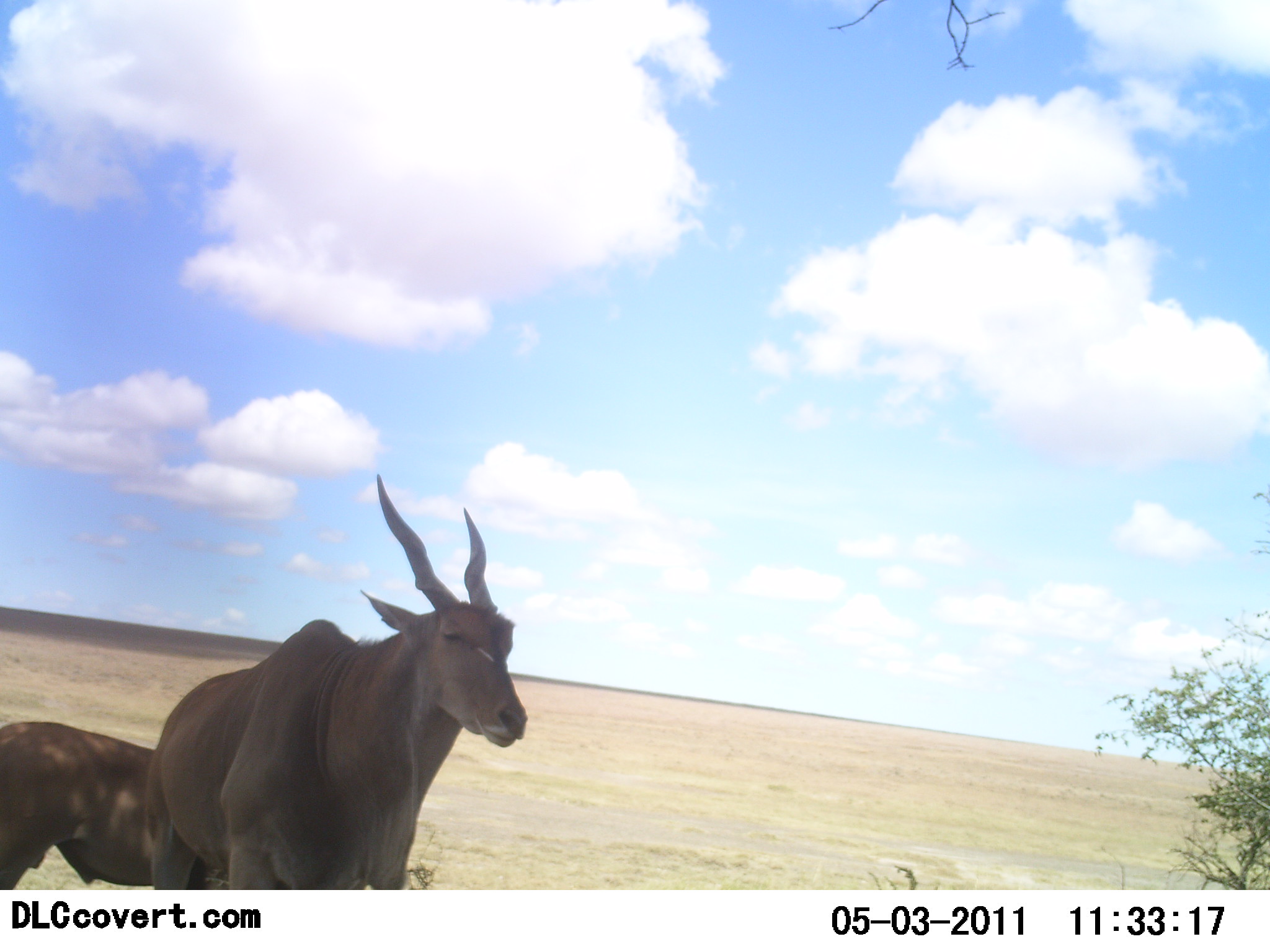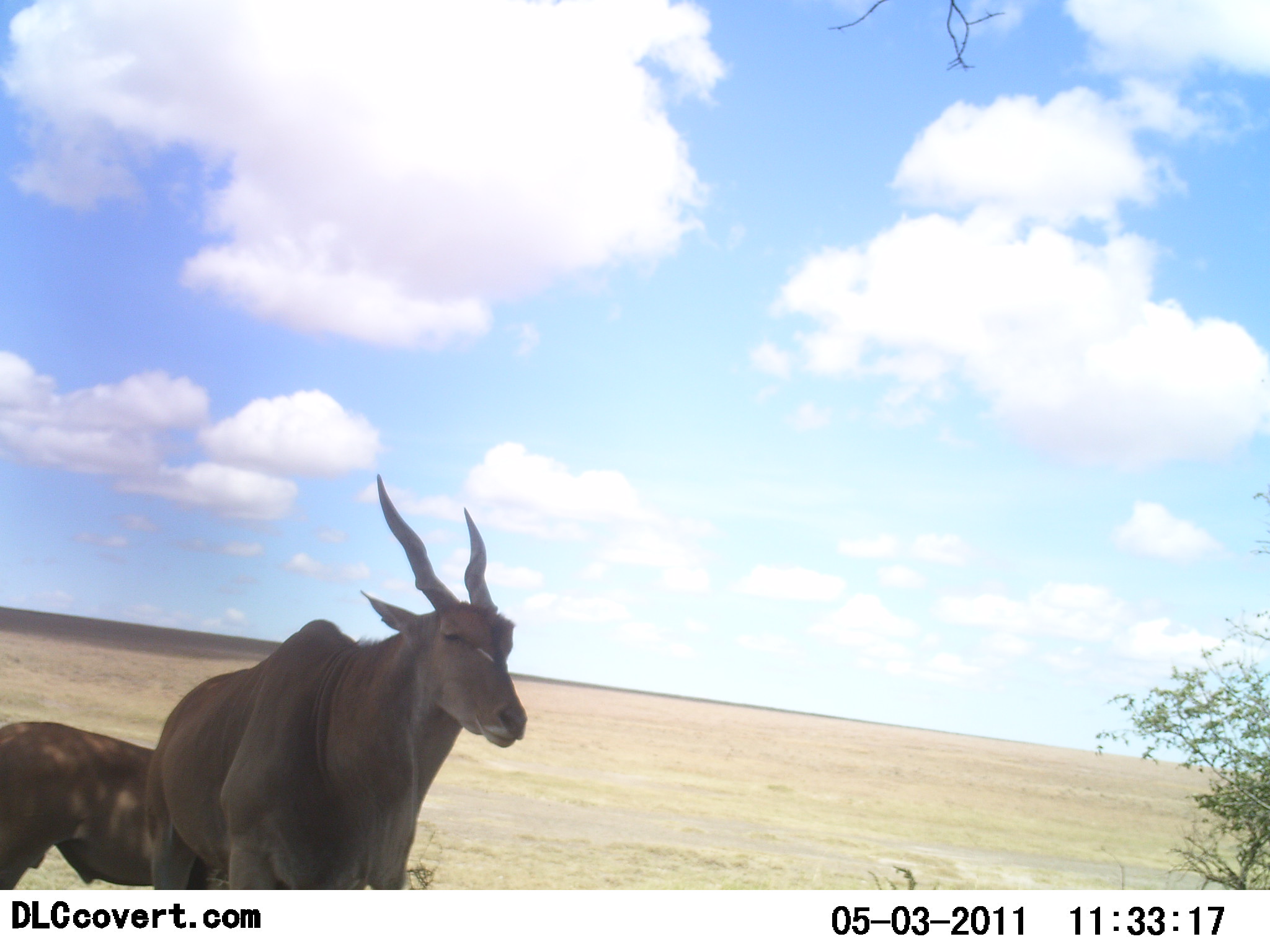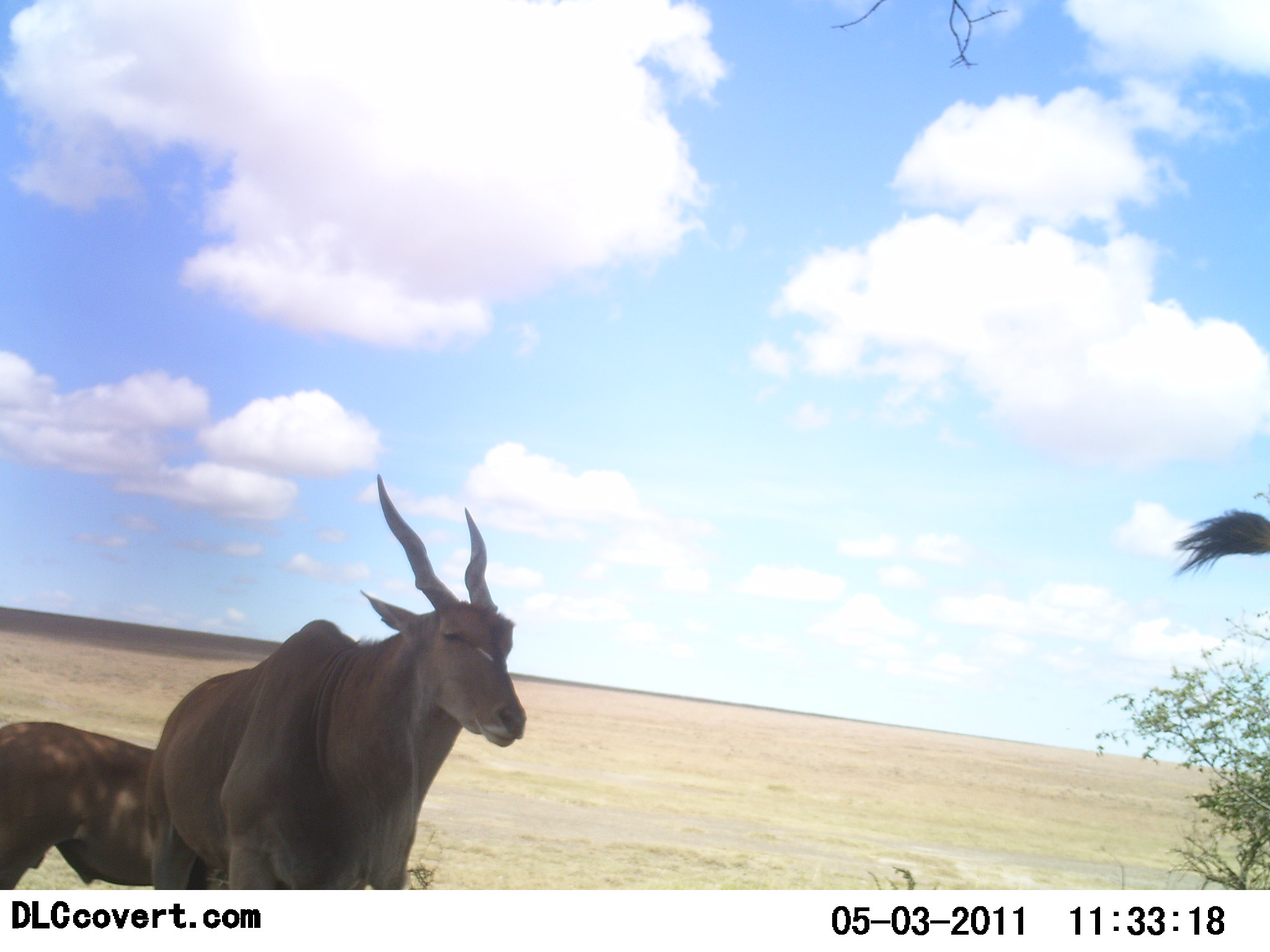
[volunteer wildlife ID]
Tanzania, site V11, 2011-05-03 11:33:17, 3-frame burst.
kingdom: Animalia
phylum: Chordata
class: Mammalia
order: Artiodactyla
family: Bovidae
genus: Tragelaphus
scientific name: Tragelaphus oryx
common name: eland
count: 3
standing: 100%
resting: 0%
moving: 0%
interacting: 0%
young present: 0%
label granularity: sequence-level